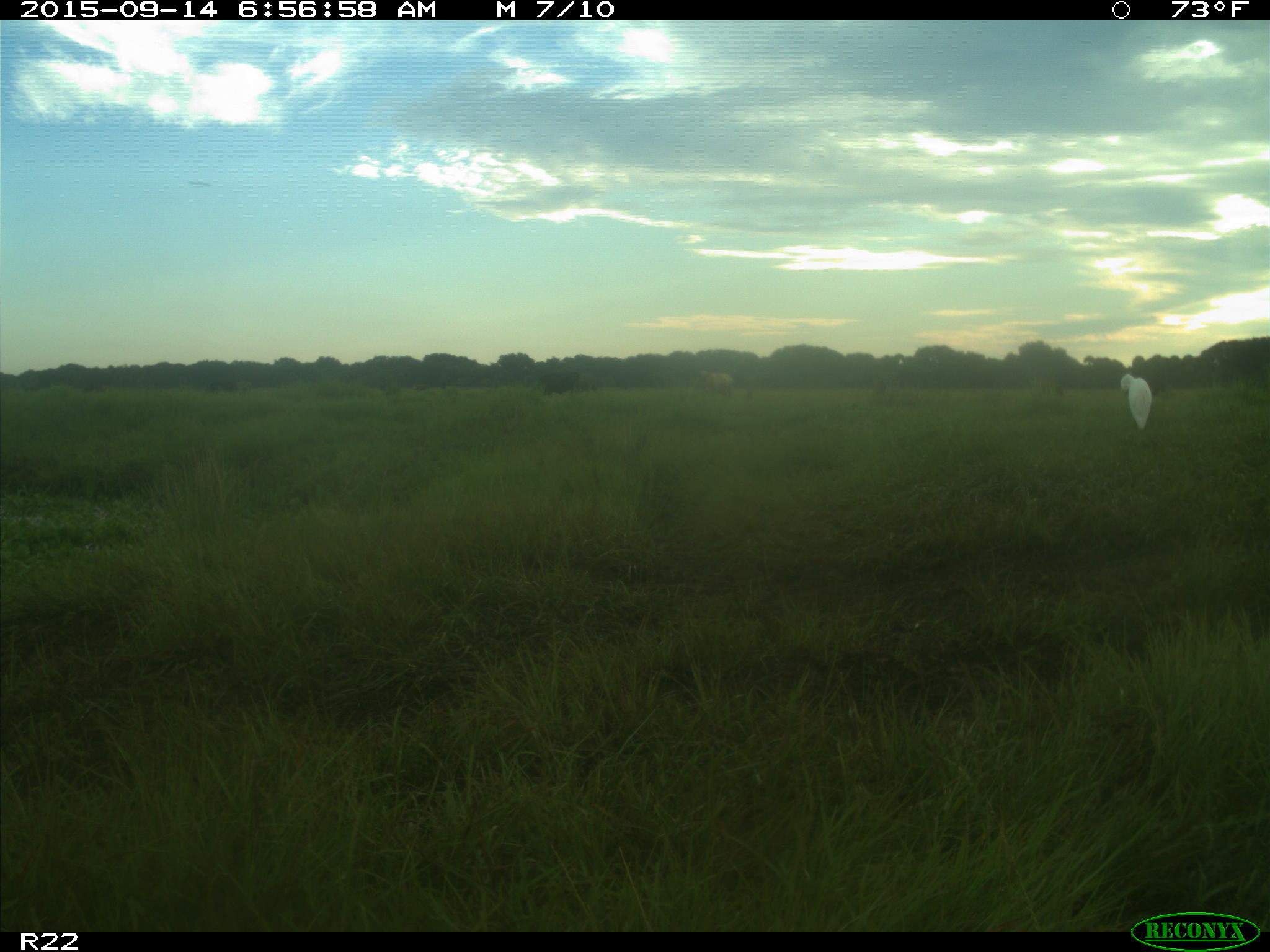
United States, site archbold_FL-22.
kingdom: Animalia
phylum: Chordata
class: Mammalia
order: Artiodactyla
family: Bovidae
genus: Bos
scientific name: Bos taurus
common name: domestic cow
Bos taurus (domestic cow).